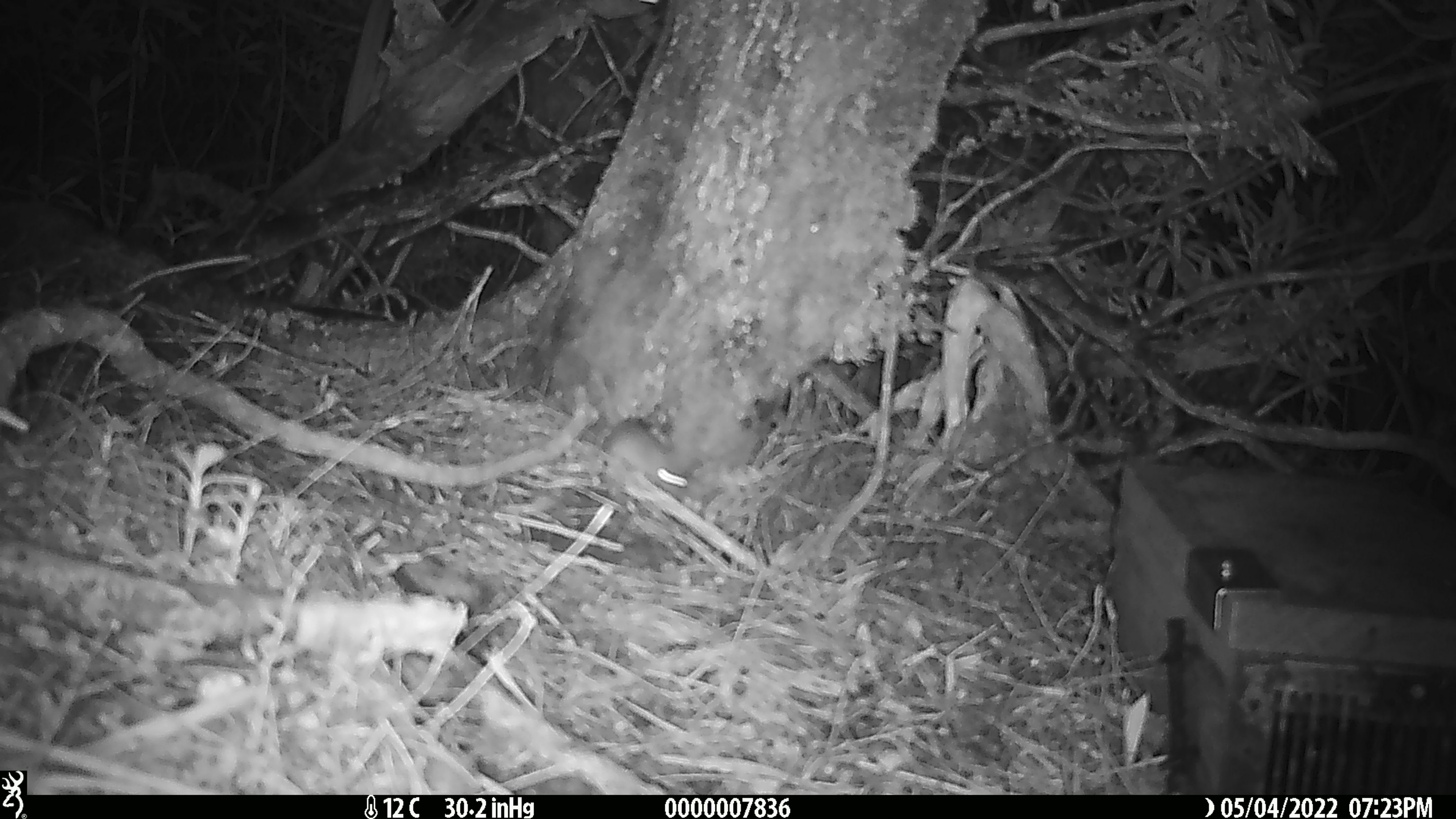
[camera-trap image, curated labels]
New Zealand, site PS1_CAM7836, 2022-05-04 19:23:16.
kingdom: Animalia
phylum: Chordata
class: Mammalia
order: Rodentia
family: Muridae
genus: Mus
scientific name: Mus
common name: mouse